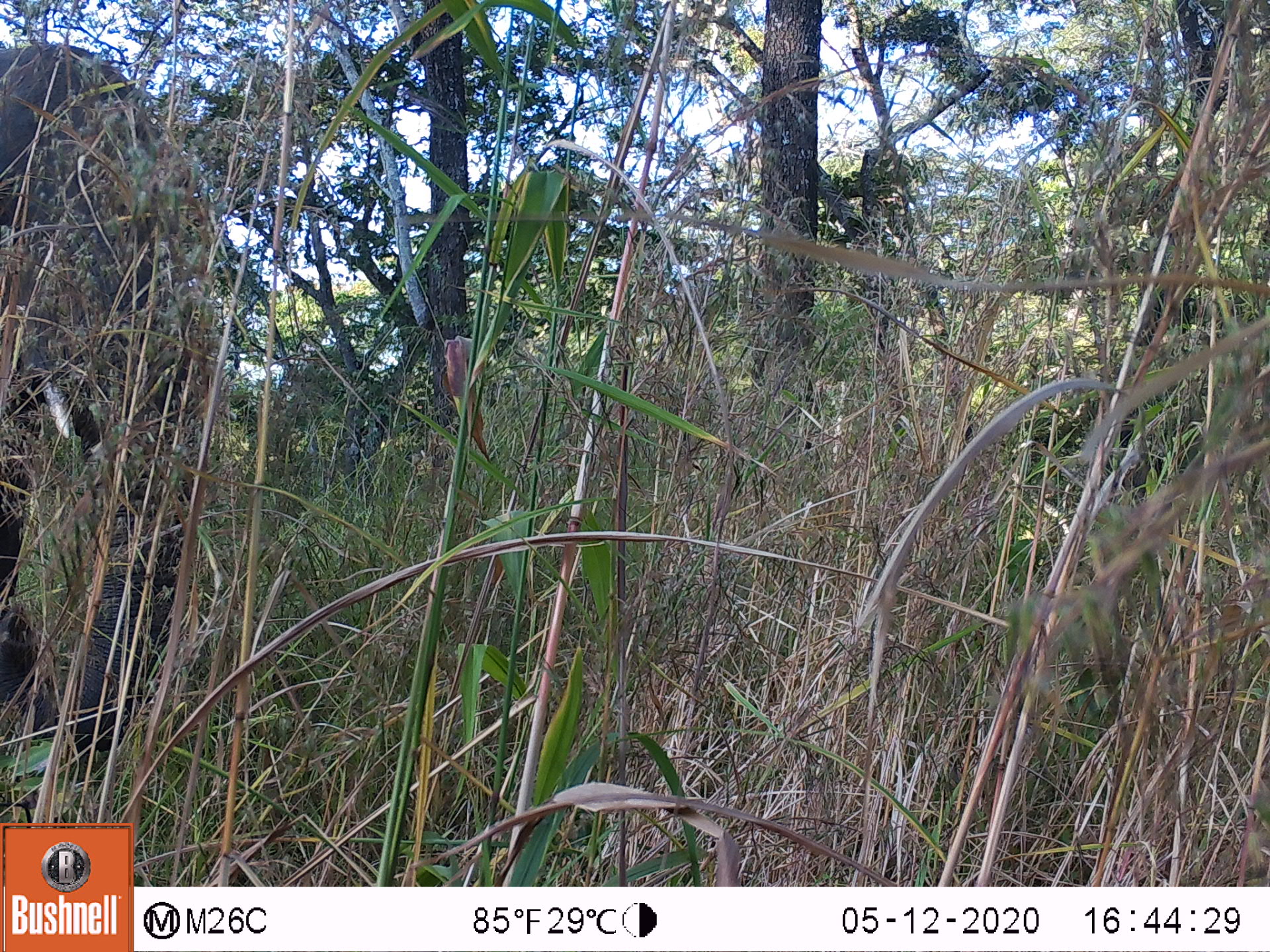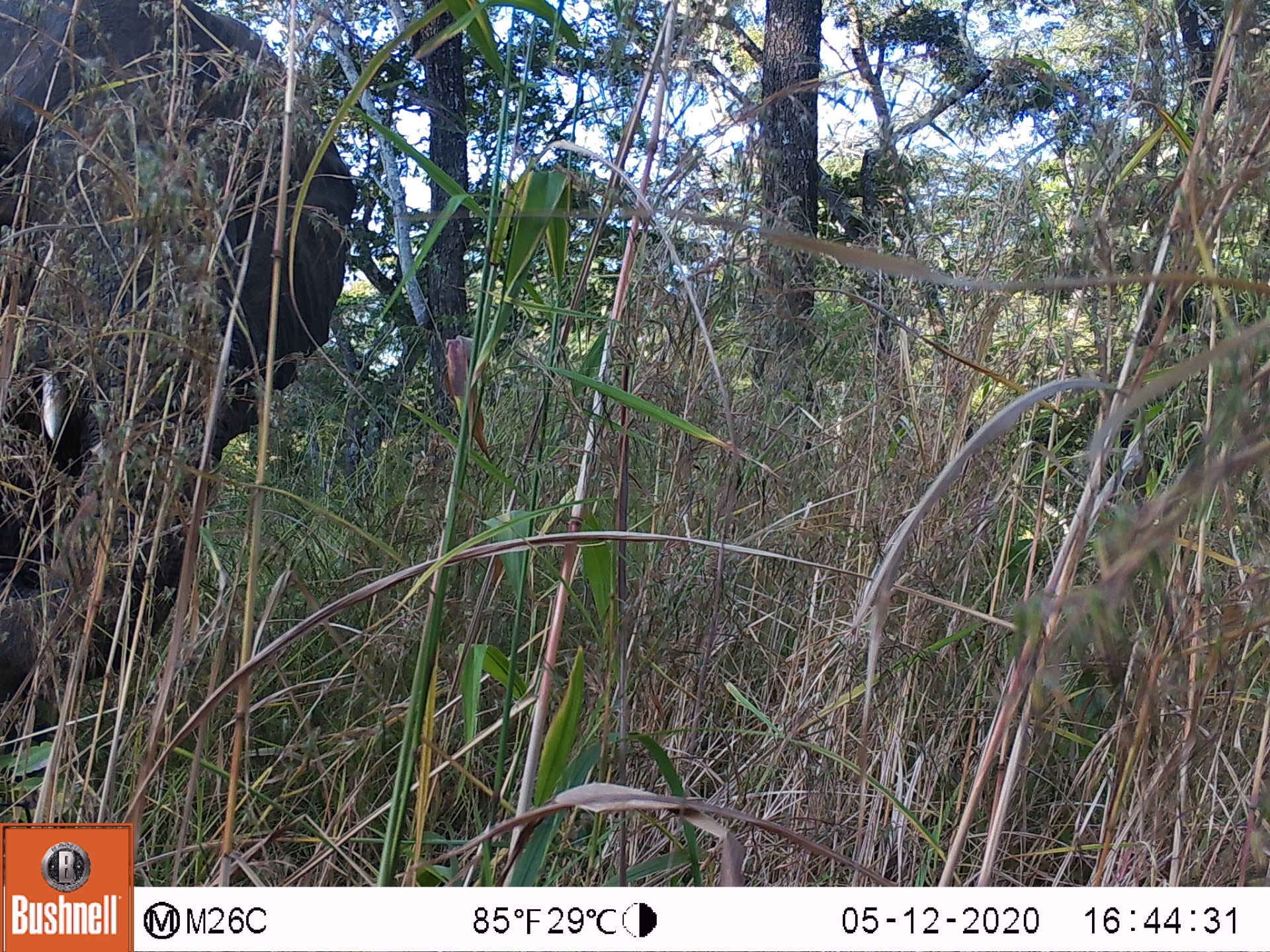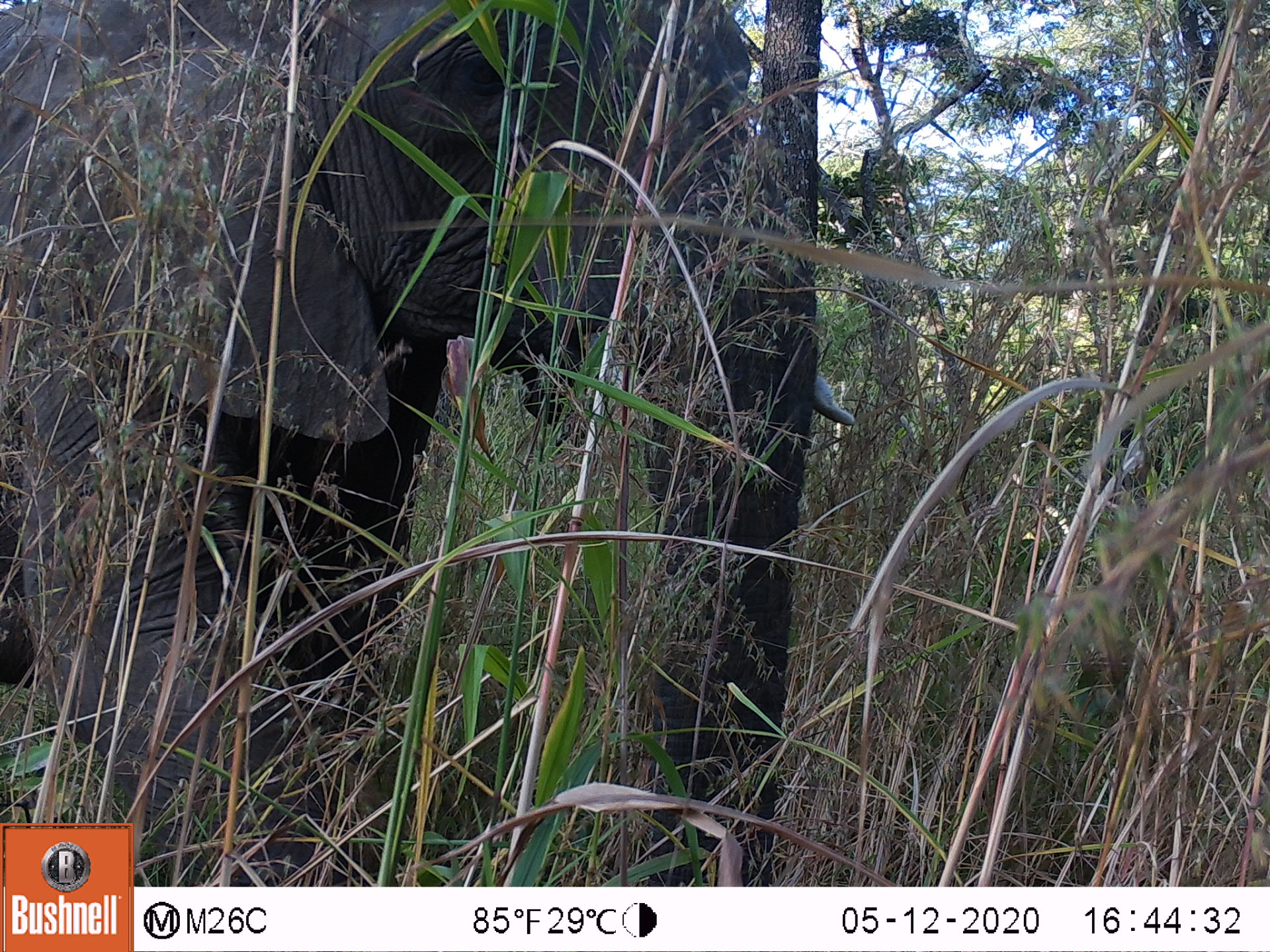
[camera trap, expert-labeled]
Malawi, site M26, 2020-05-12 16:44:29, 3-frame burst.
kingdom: Animalia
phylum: Chordata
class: Mammalia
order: Proboscidea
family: Elephantidae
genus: Loxodonta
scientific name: Loxodonta africana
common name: african savanna elephant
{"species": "african savanna elephant (Loxodonta africana)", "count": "1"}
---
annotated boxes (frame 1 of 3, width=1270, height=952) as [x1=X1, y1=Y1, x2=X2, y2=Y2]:
african savanna elephant: [x1=2, y1=38, x2=204, y2=772]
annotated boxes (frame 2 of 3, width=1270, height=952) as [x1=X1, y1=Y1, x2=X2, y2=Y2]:
african savanna elephant: [x1=2, y1=0, x2=359, y2=751]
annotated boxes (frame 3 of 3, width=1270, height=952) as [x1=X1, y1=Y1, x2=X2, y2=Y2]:
african savanna elephant: [x1=0, y1=3, x2=845, y2=818]